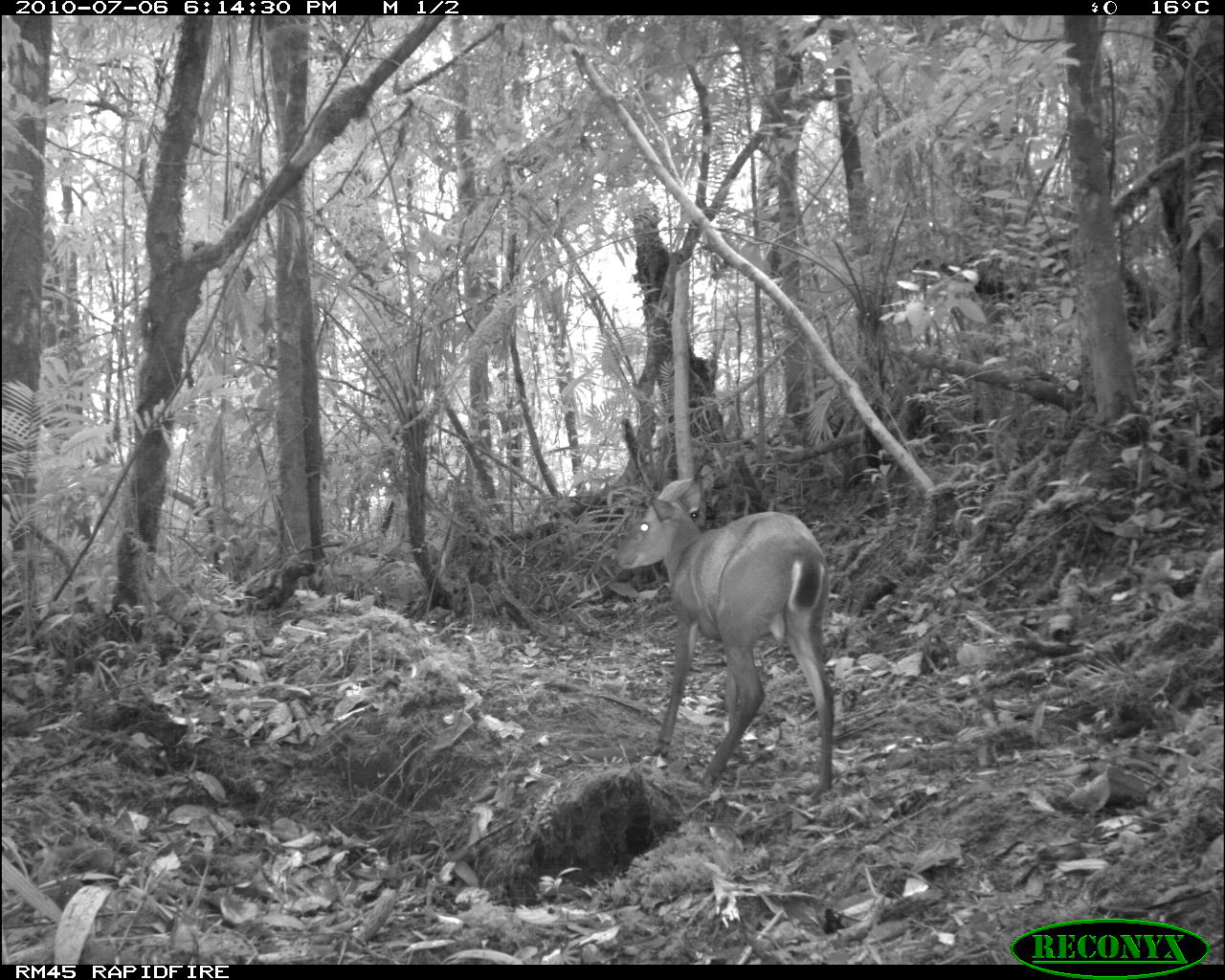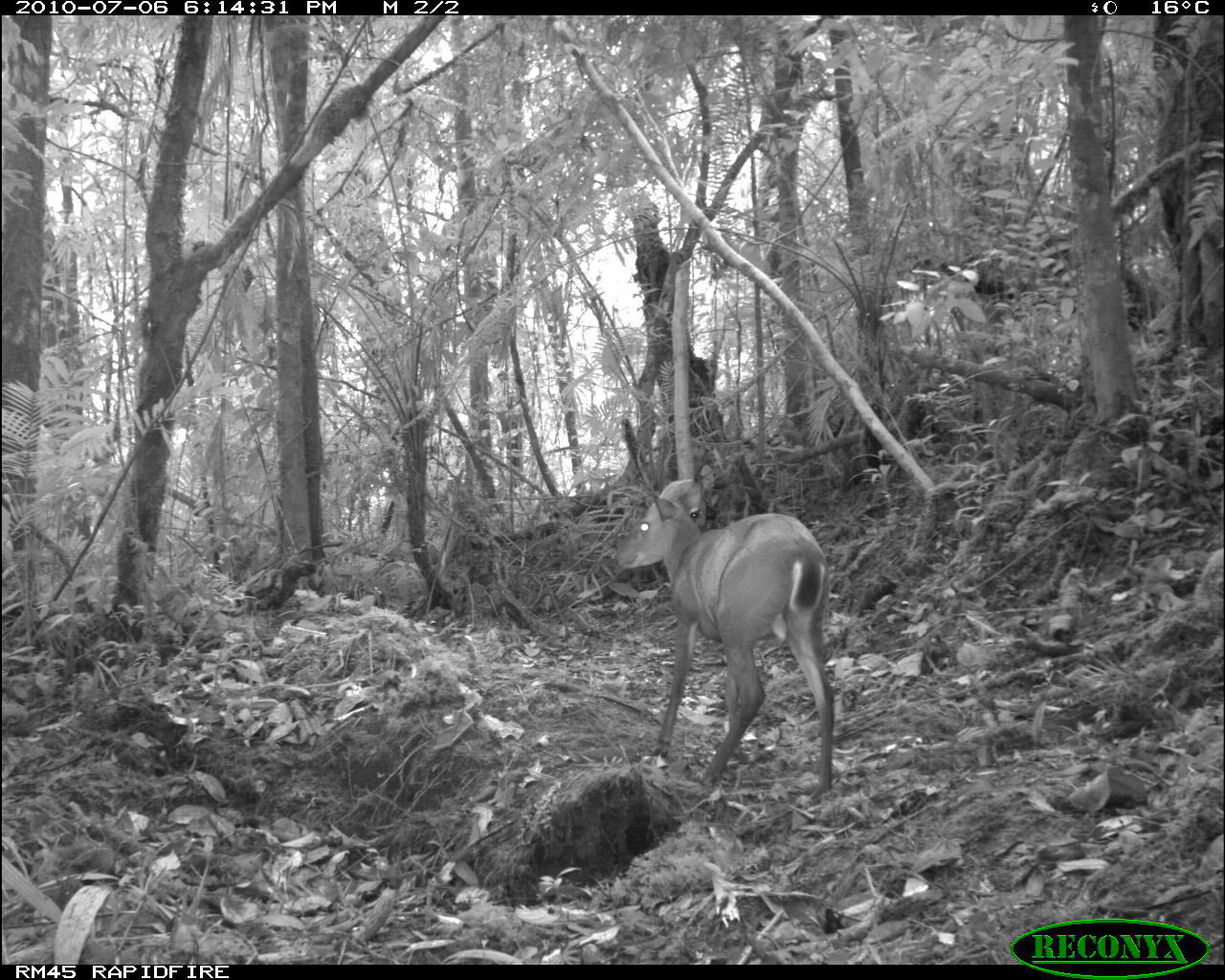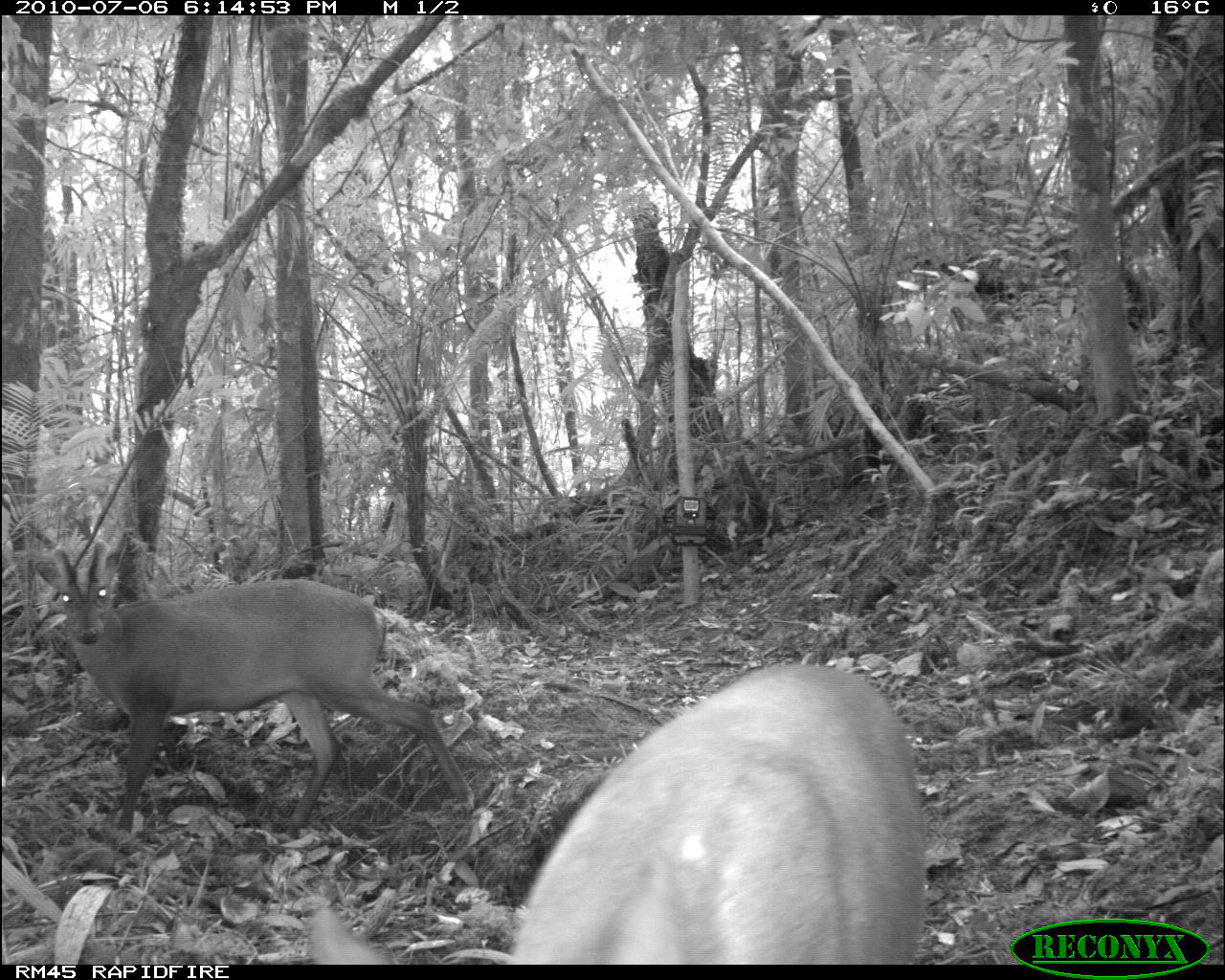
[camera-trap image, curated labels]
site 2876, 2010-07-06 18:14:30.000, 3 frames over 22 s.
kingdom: Animalia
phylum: Chordata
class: Mammalia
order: Artiodactyla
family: Cervidae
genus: Muntiacus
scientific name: Muntiacus muntjak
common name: southern red muntjac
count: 1